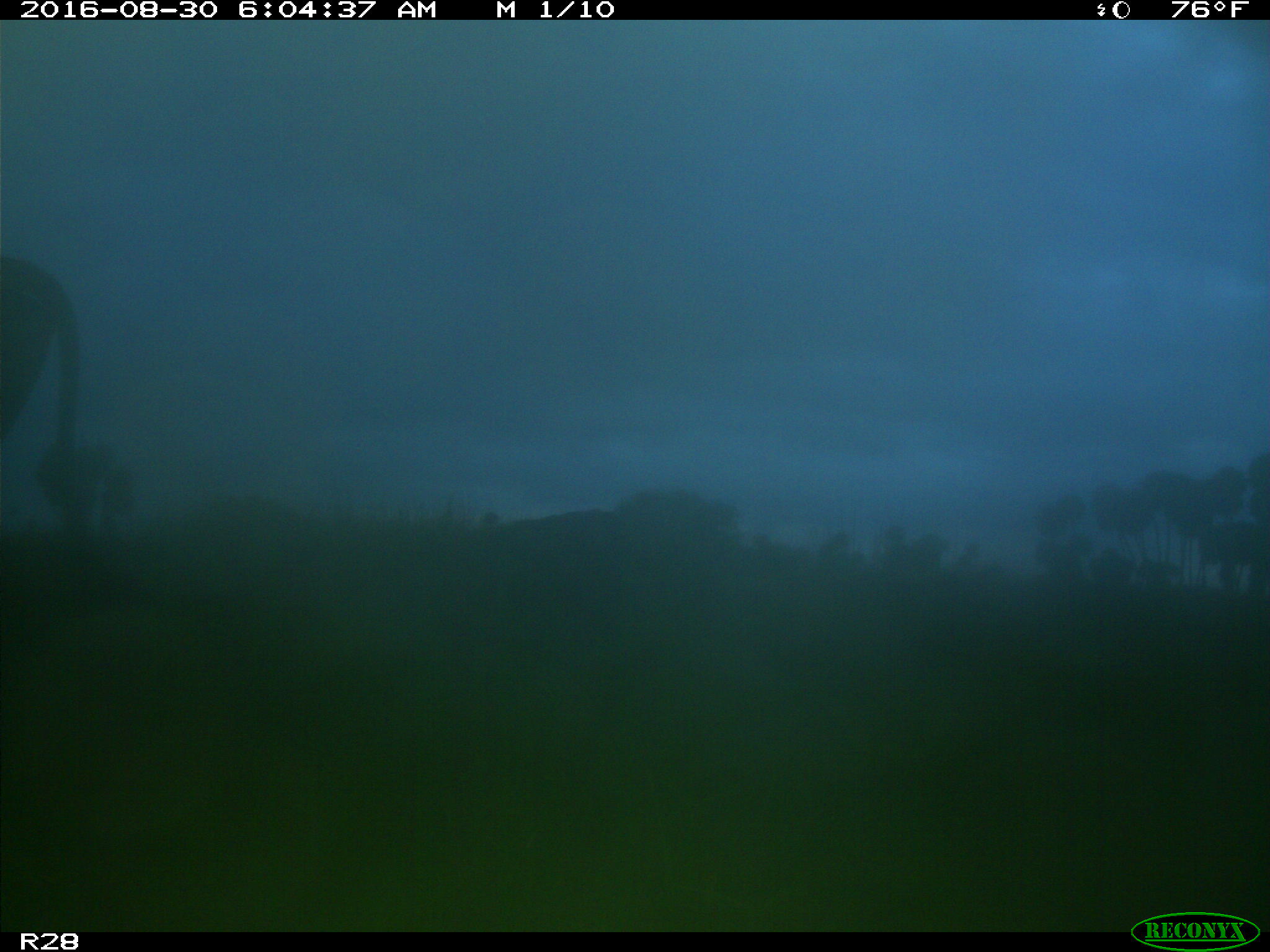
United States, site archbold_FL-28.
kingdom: Animalia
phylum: Chordata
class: Mammalia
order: Artiodactyla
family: Bovidae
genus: Bos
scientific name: Bos taurus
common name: domestic cow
Bos taurus (domestic cow).